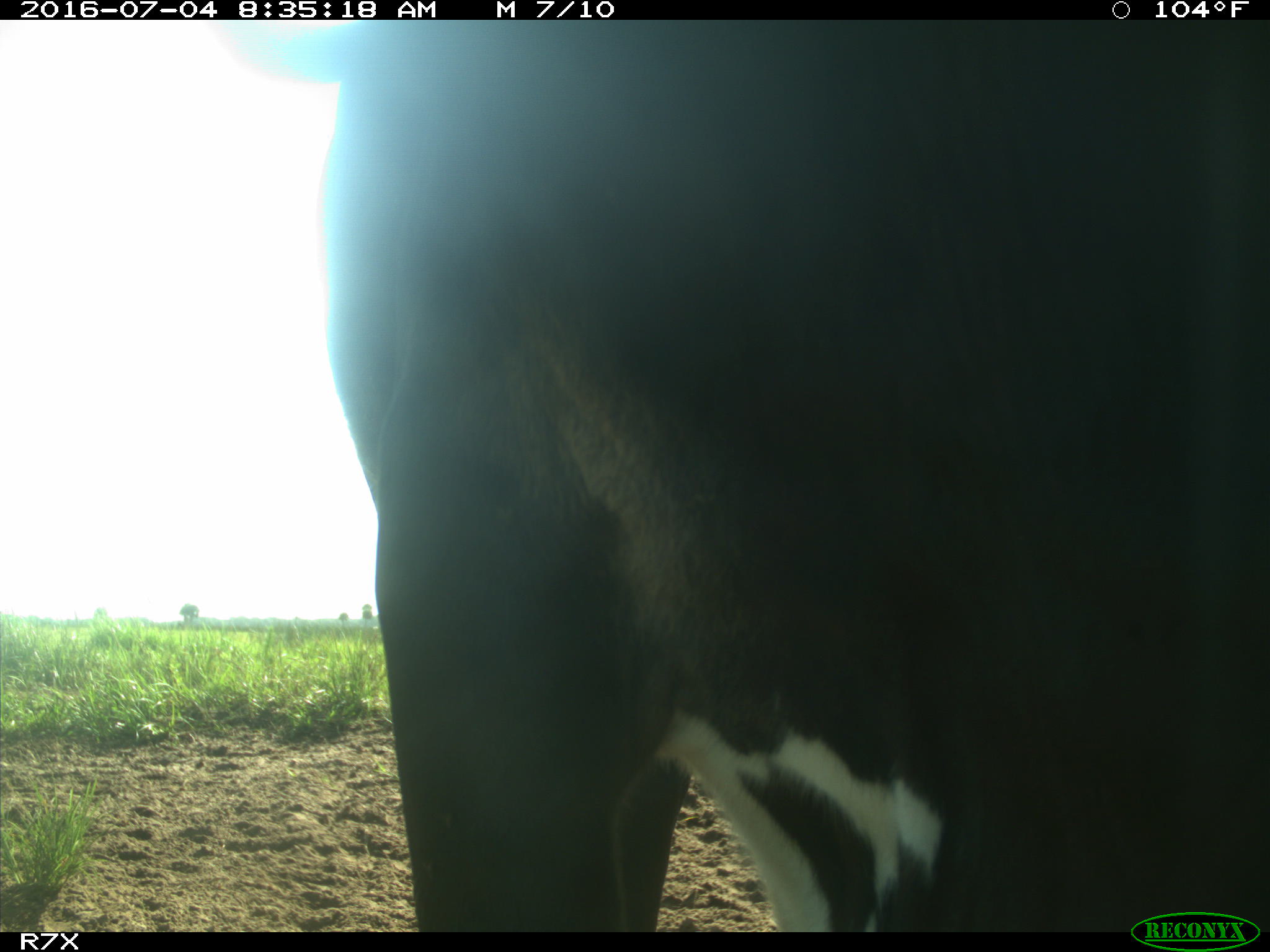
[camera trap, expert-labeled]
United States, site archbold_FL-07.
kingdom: Animalia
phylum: Chordata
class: Mammalia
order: Artiodactyla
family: Bovidae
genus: Bos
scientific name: Bos taurus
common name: domestic cow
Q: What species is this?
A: Bos taurus (domestic cow).